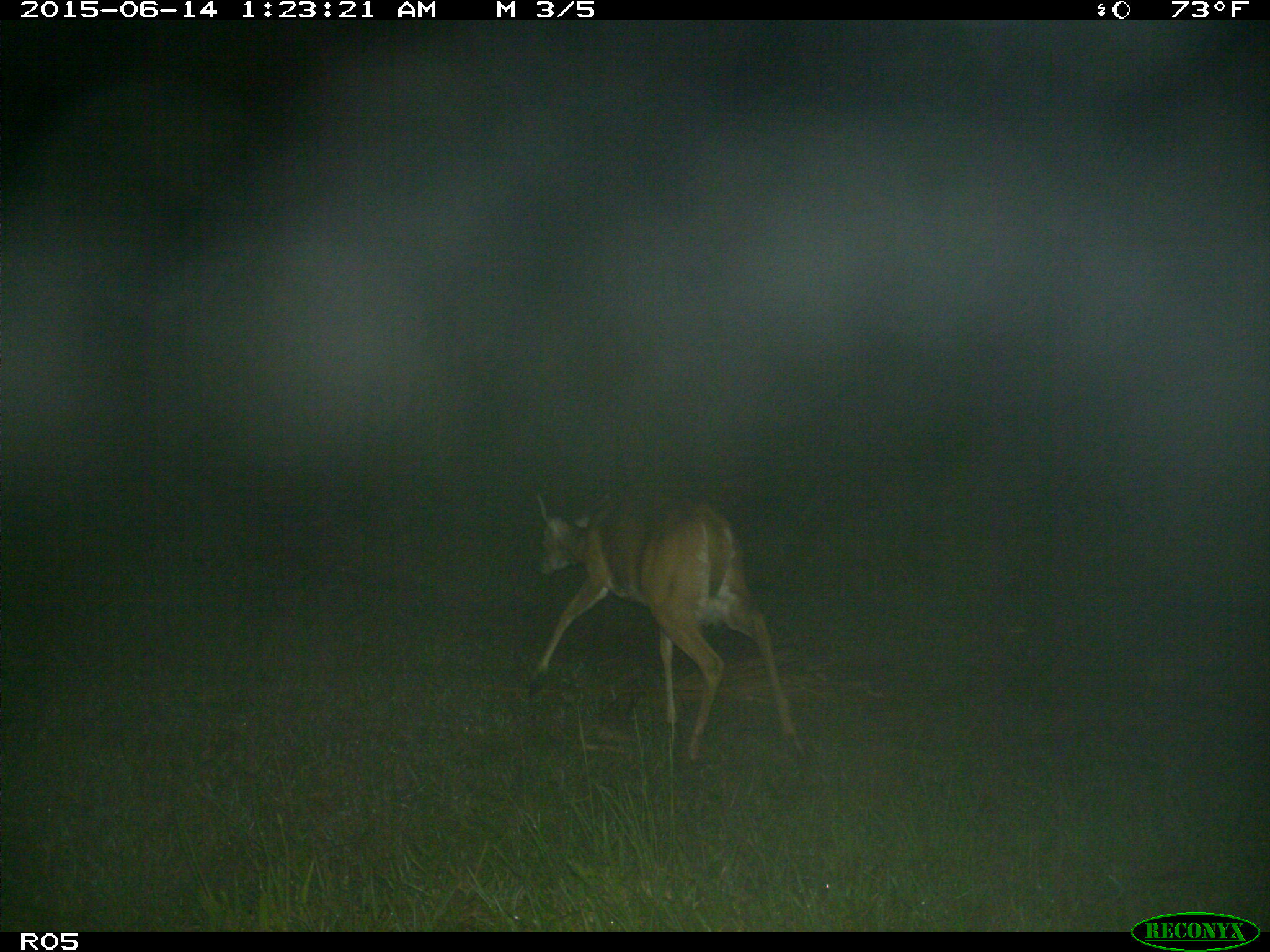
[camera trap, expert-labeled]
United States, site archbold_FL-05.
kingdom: Animalia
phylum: Chordata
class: Mammalia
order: Artiodactyla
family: Cervidae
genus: Odocoileus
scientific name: Odocoileus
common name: deer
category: unidentified deer